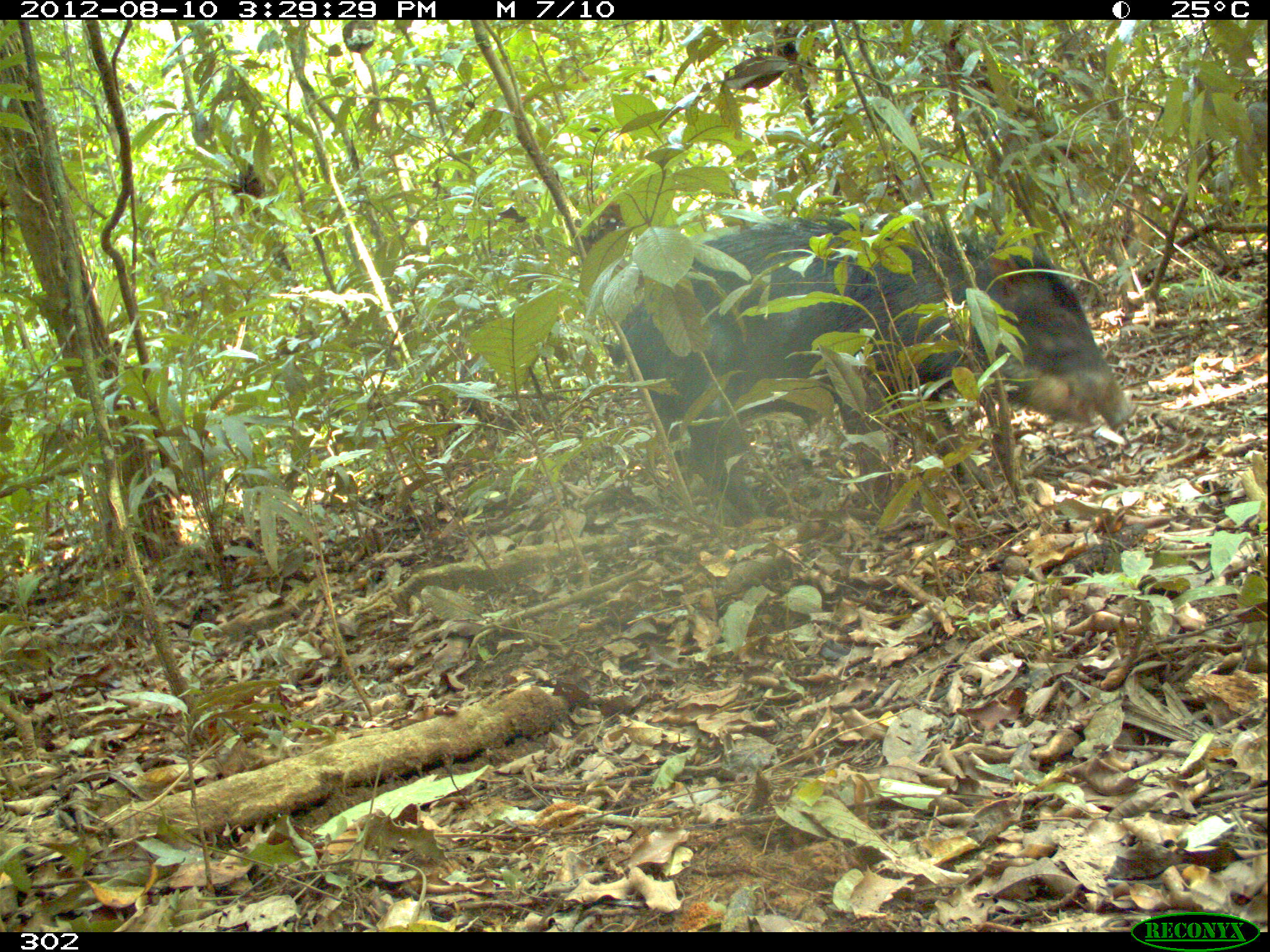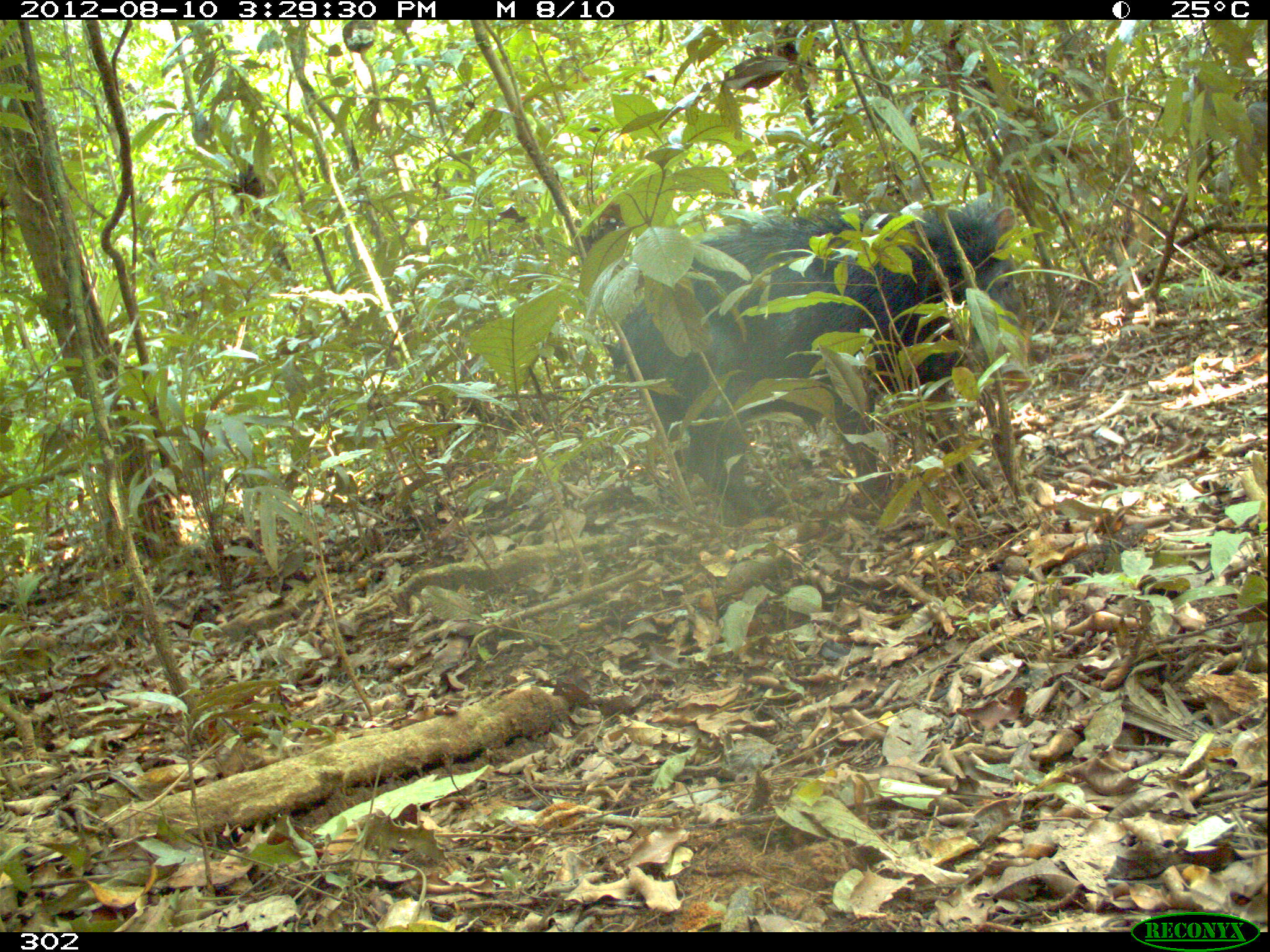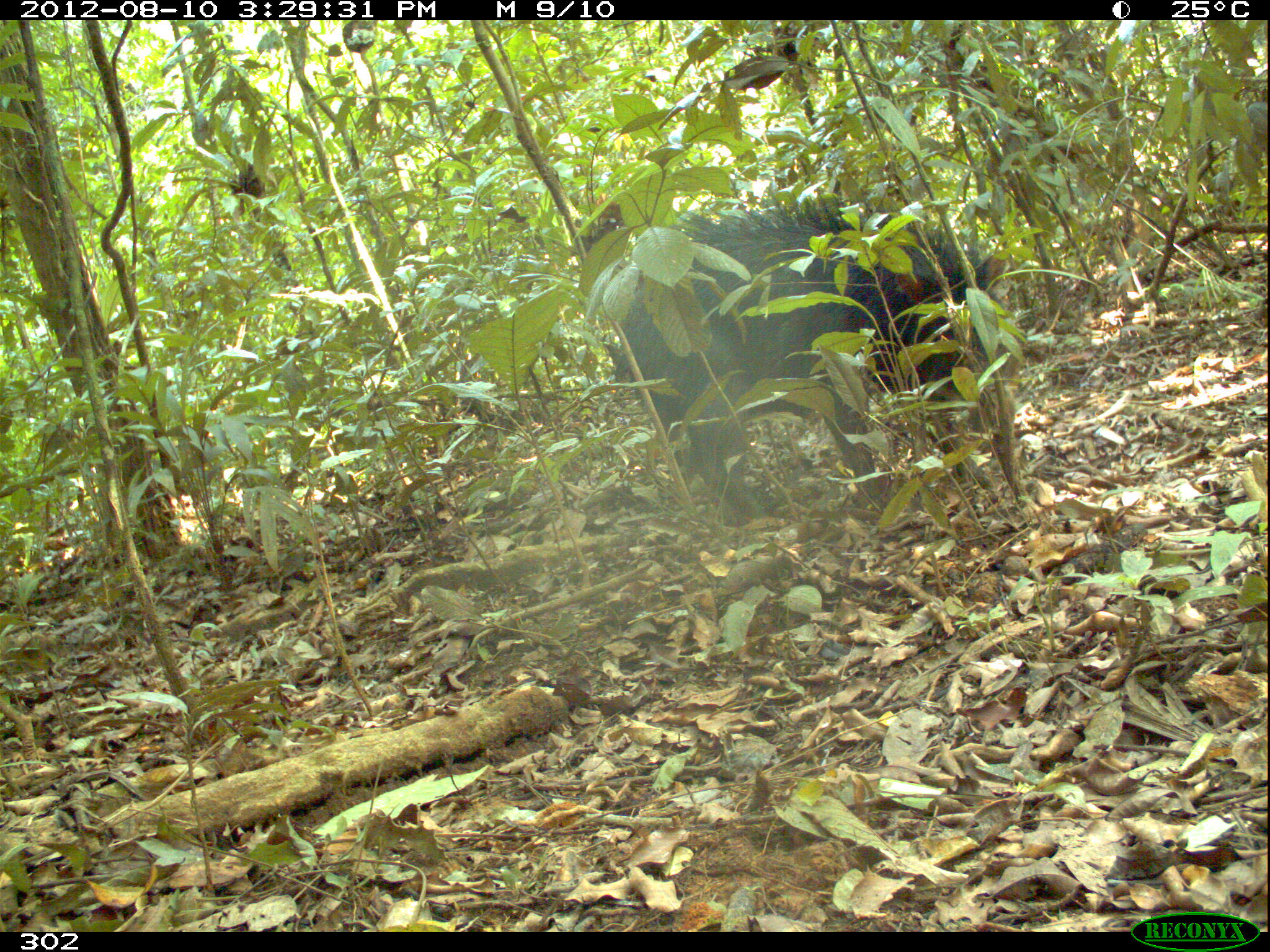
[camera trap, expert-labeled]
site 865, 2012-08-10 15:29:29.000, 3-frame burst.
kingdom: Animalia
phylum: Chordata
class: Mammalia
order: Artiodactyla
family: Tayassuidae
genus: Tayassu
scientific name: Tayassu pecari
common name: white-lipped peccary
Tayassu pecari (white-lipped peccary).